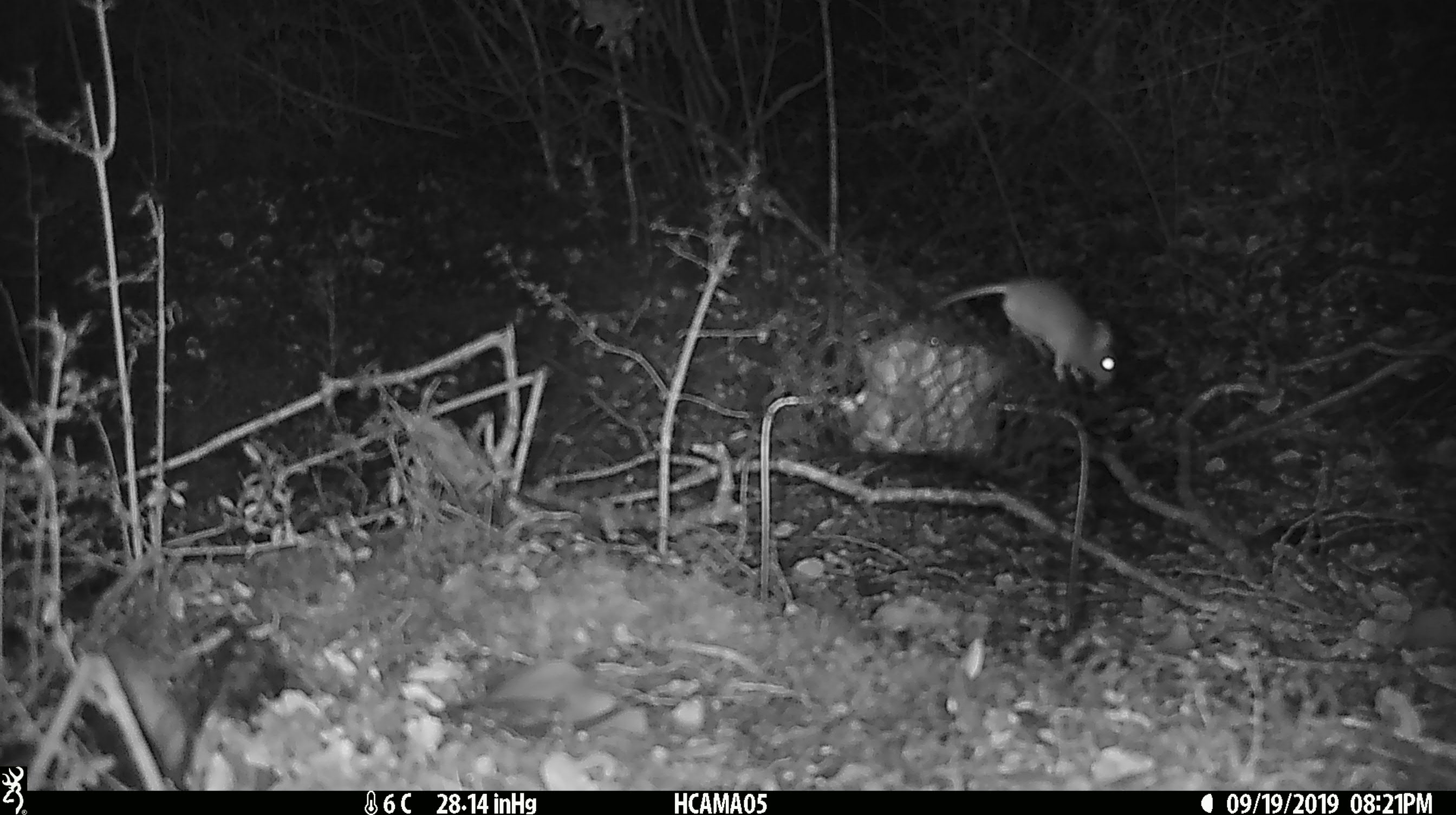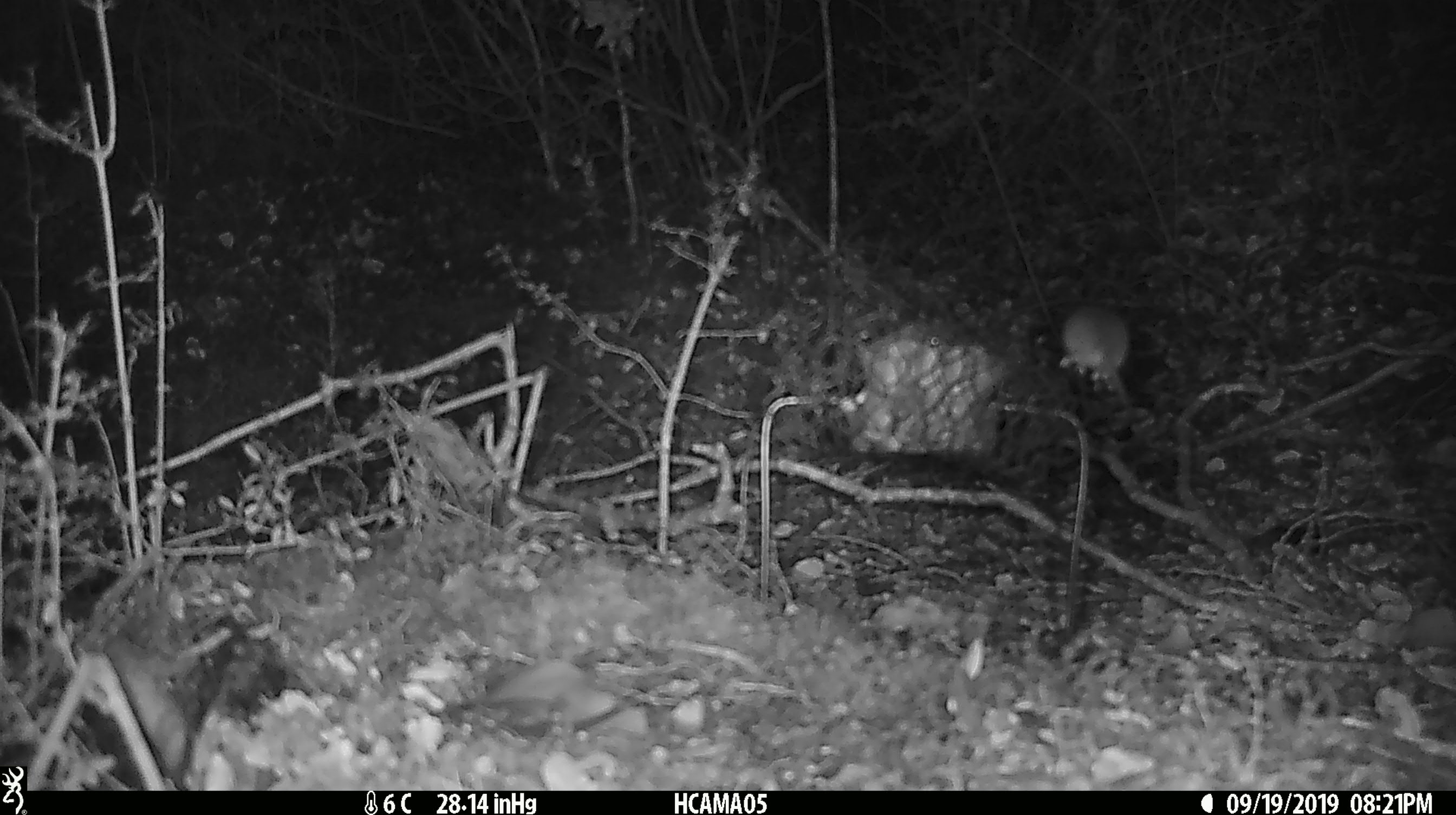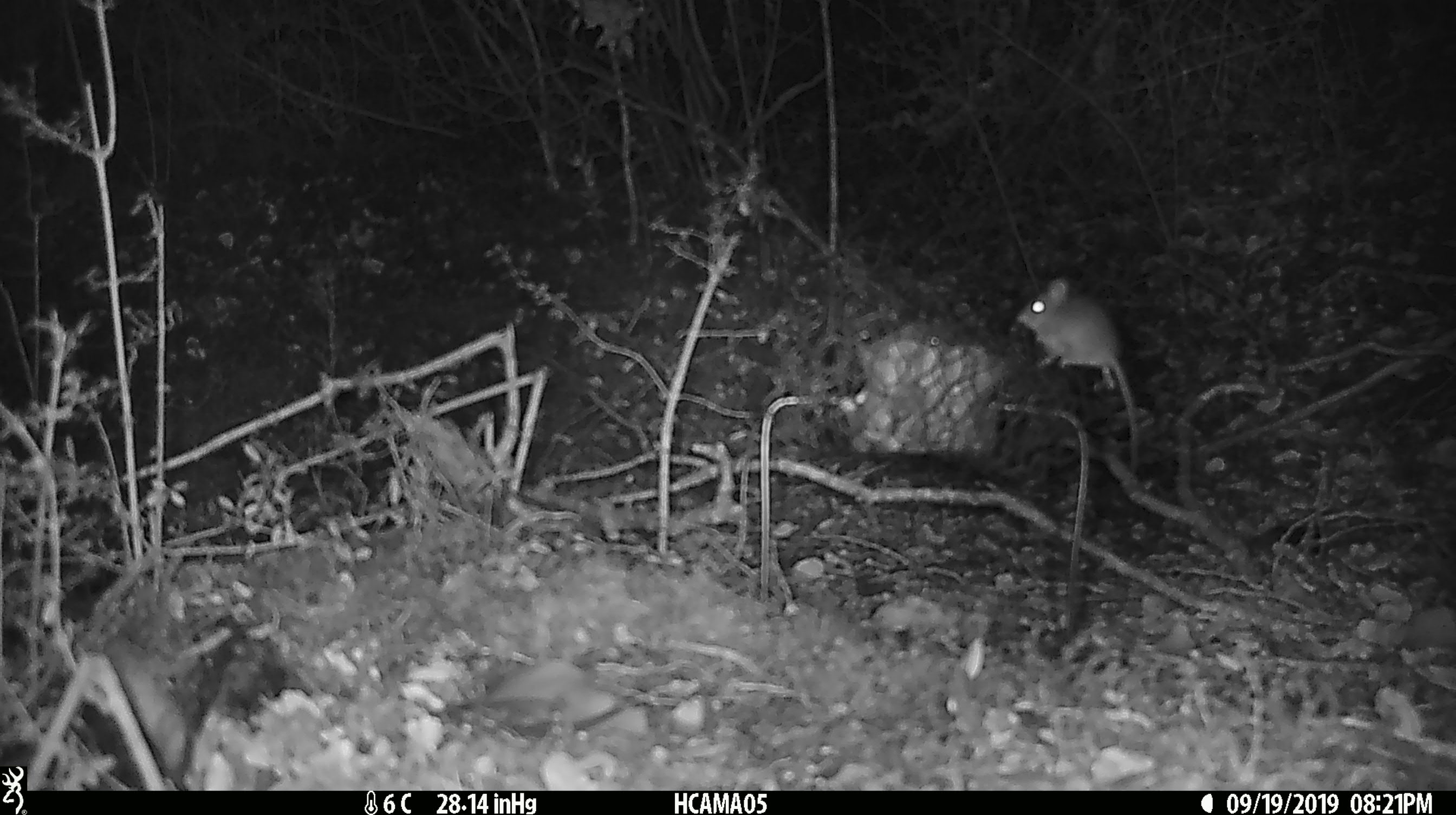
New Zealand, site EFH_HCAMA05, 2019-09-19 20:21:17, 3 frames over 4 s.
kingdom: Animalia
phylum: Chordata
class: Mammalia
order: Rodentia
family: Muridae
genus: Mus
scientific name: Mus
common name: mouse